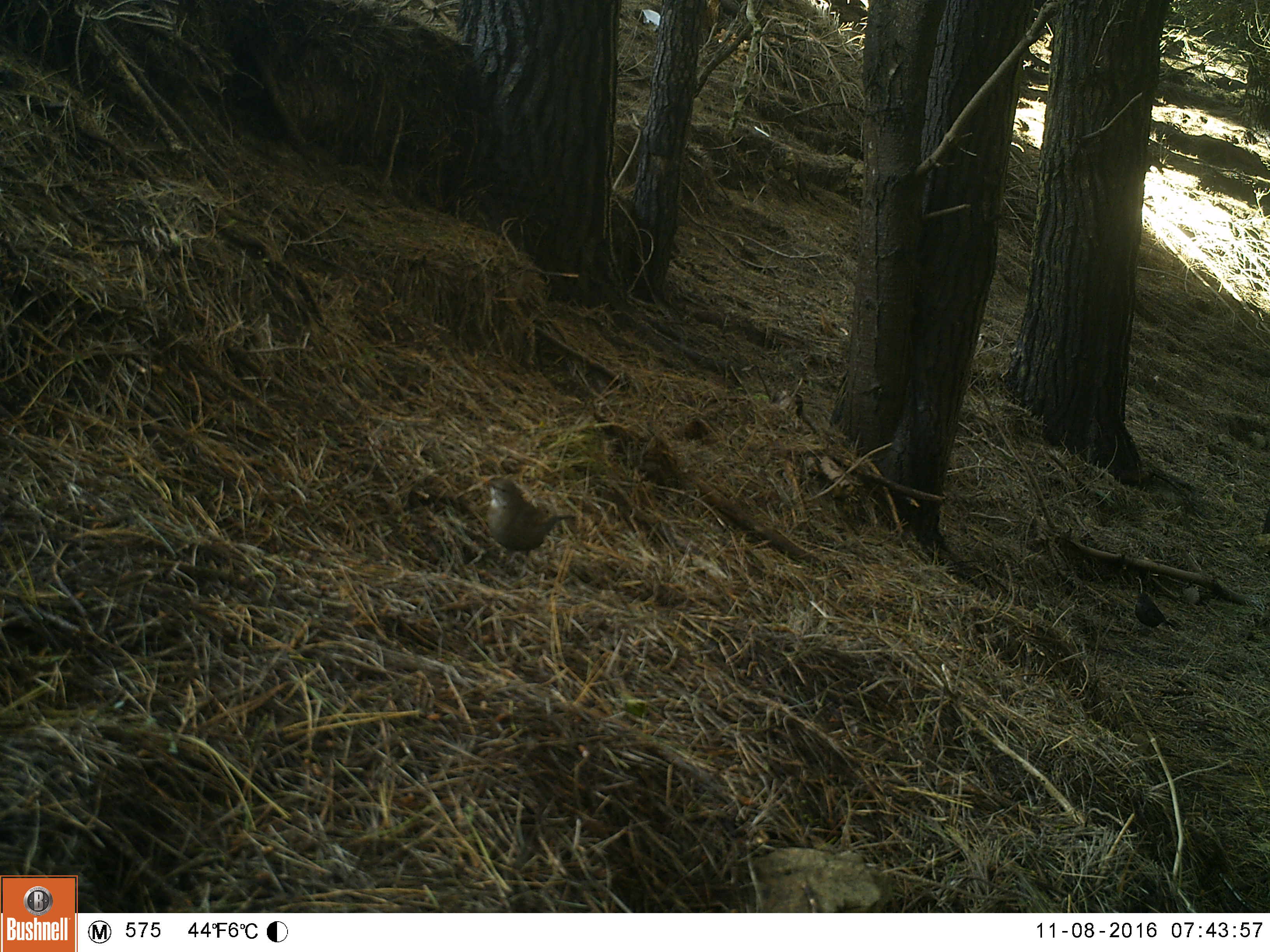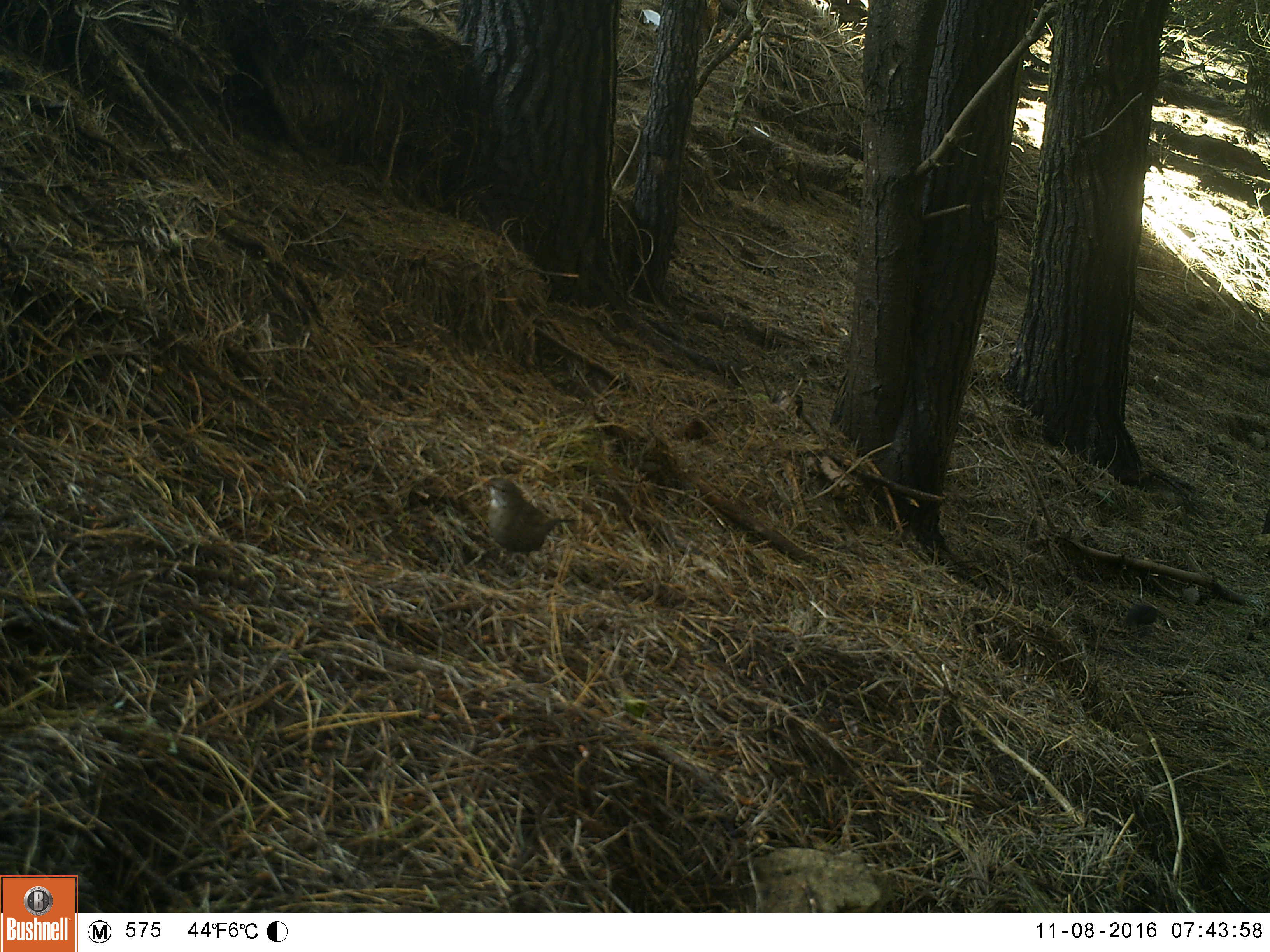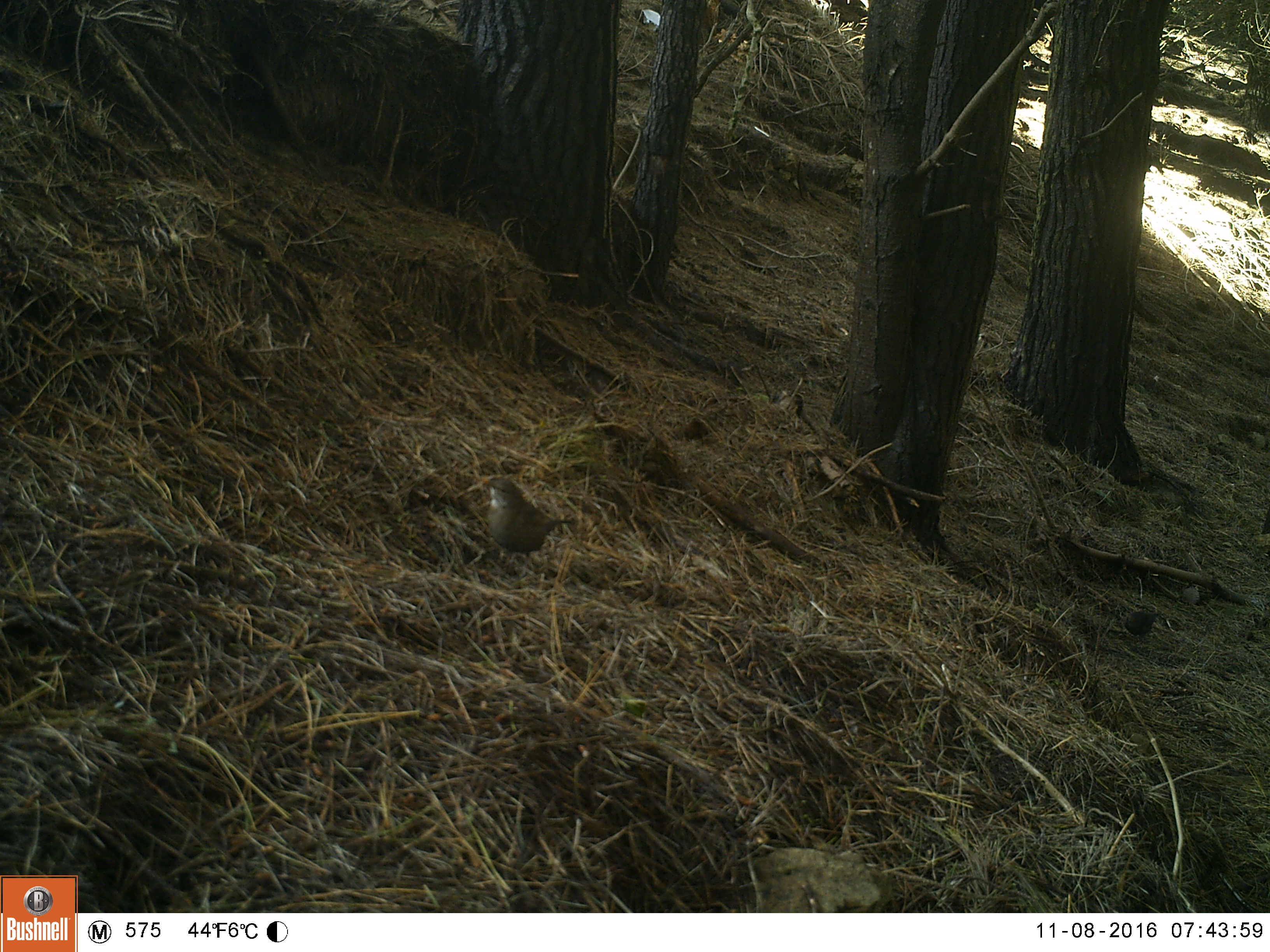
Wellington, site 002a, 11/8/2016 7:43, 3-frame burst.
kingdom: Animalia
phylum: Chordata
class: Aves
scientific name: Aves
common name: bird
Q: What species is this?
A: Bird (Aves).